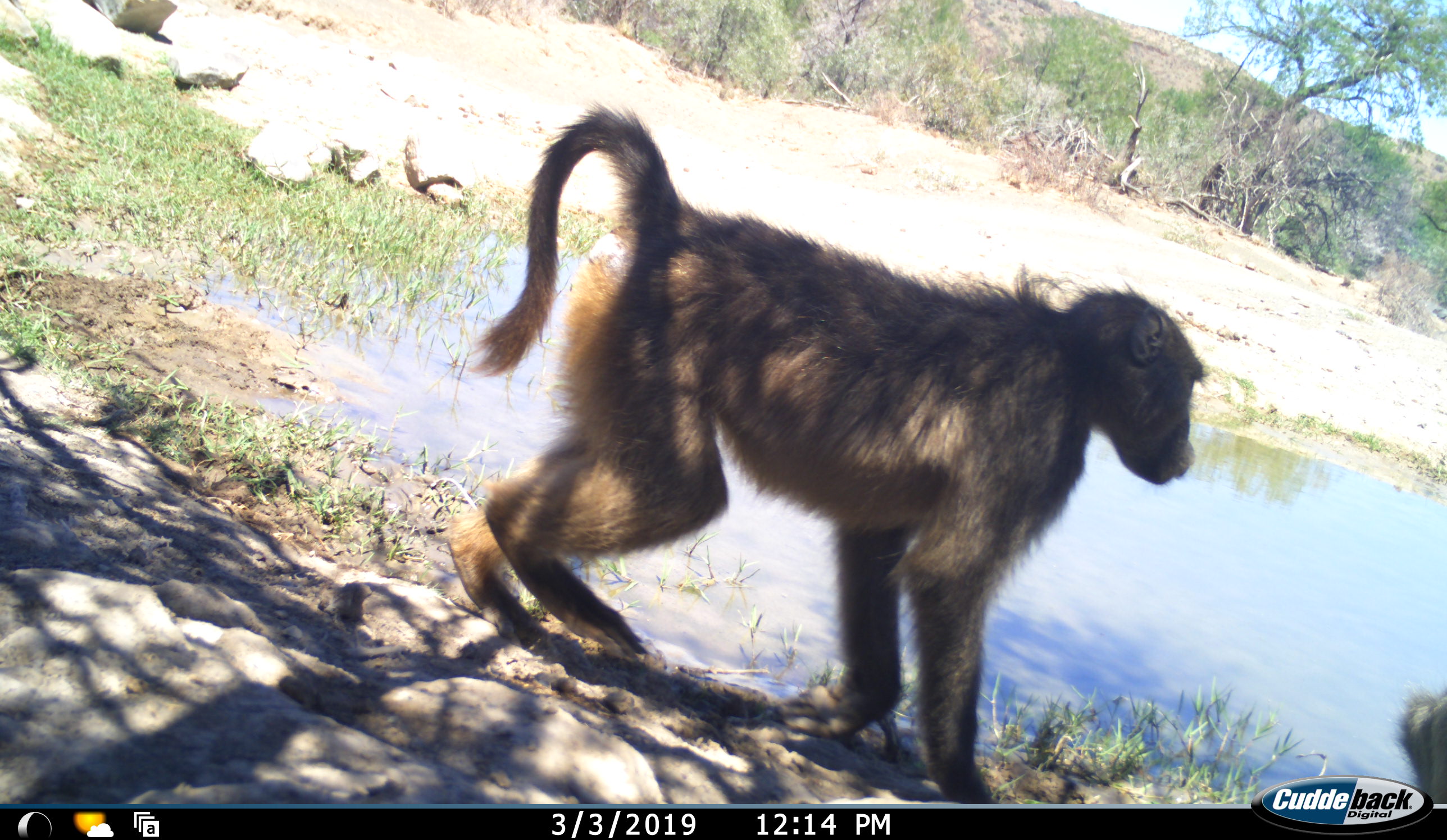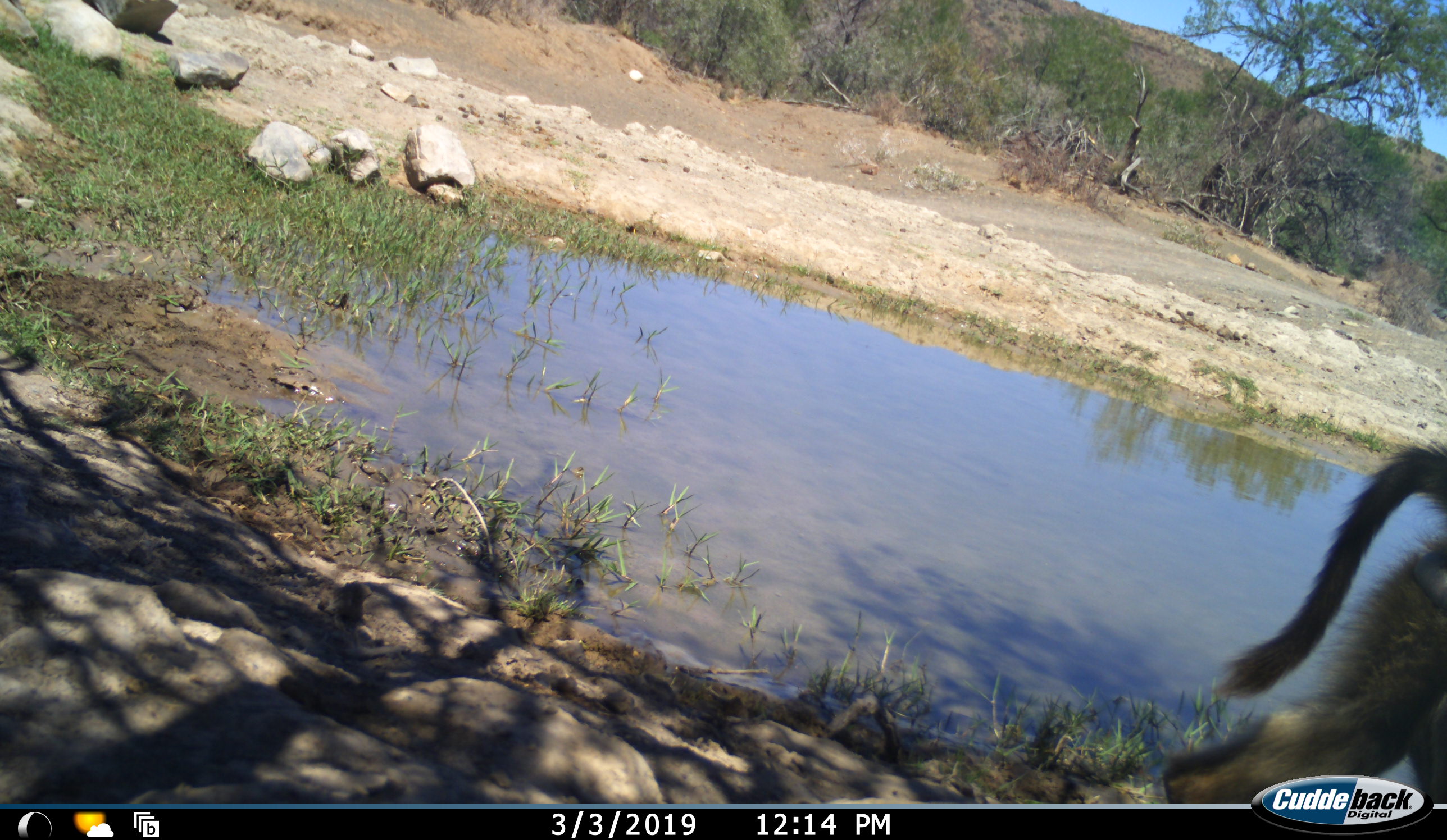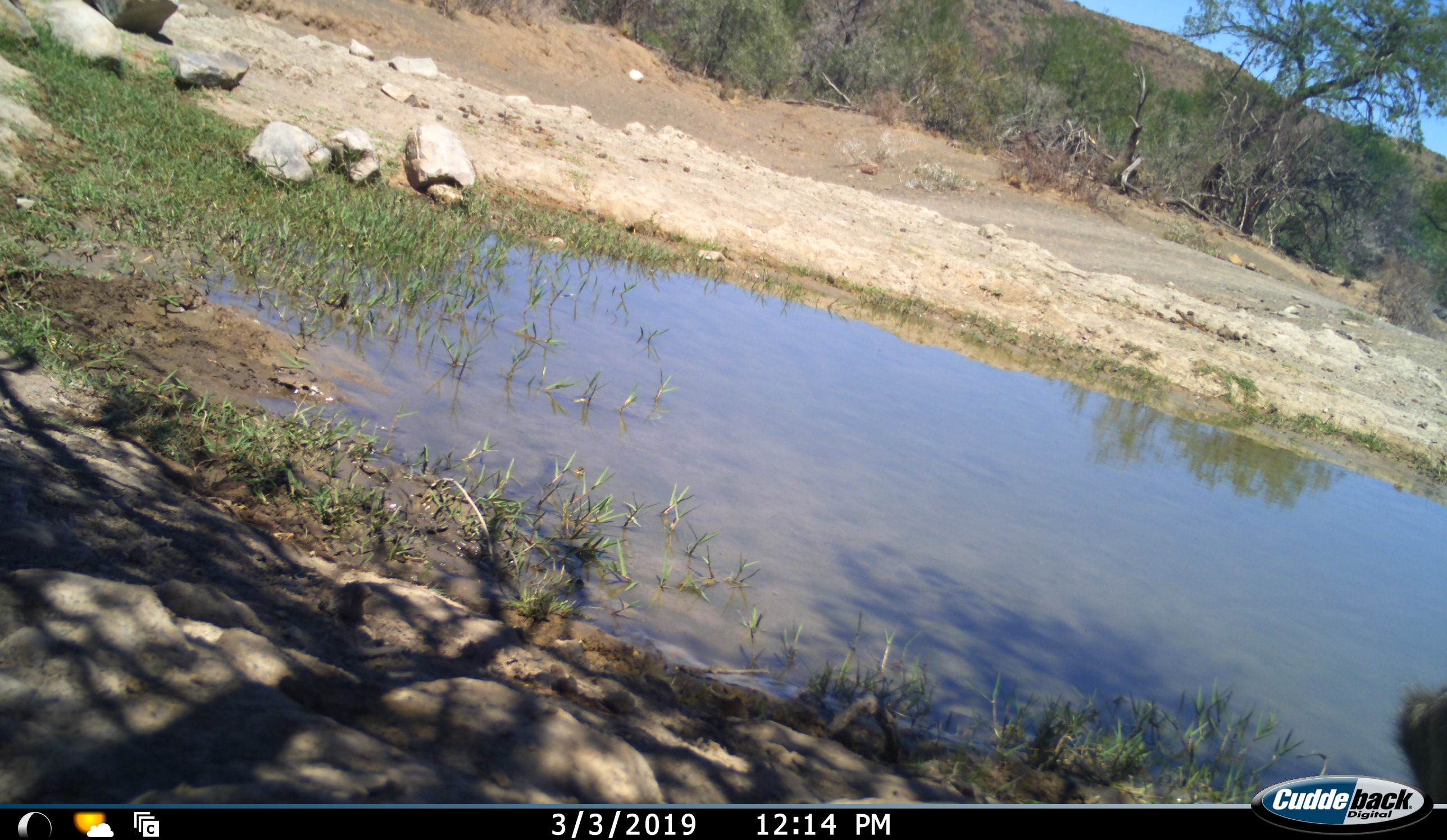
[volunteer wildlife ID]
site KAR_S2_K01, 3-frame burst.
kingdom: Animalia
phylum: Chordata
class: Mammalia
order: Primates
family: Cercopithecidae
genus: Papio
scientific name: Papio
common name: baboon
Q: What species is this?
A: Baboon (Papio).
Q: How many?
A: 2.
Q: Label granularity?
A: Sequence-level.